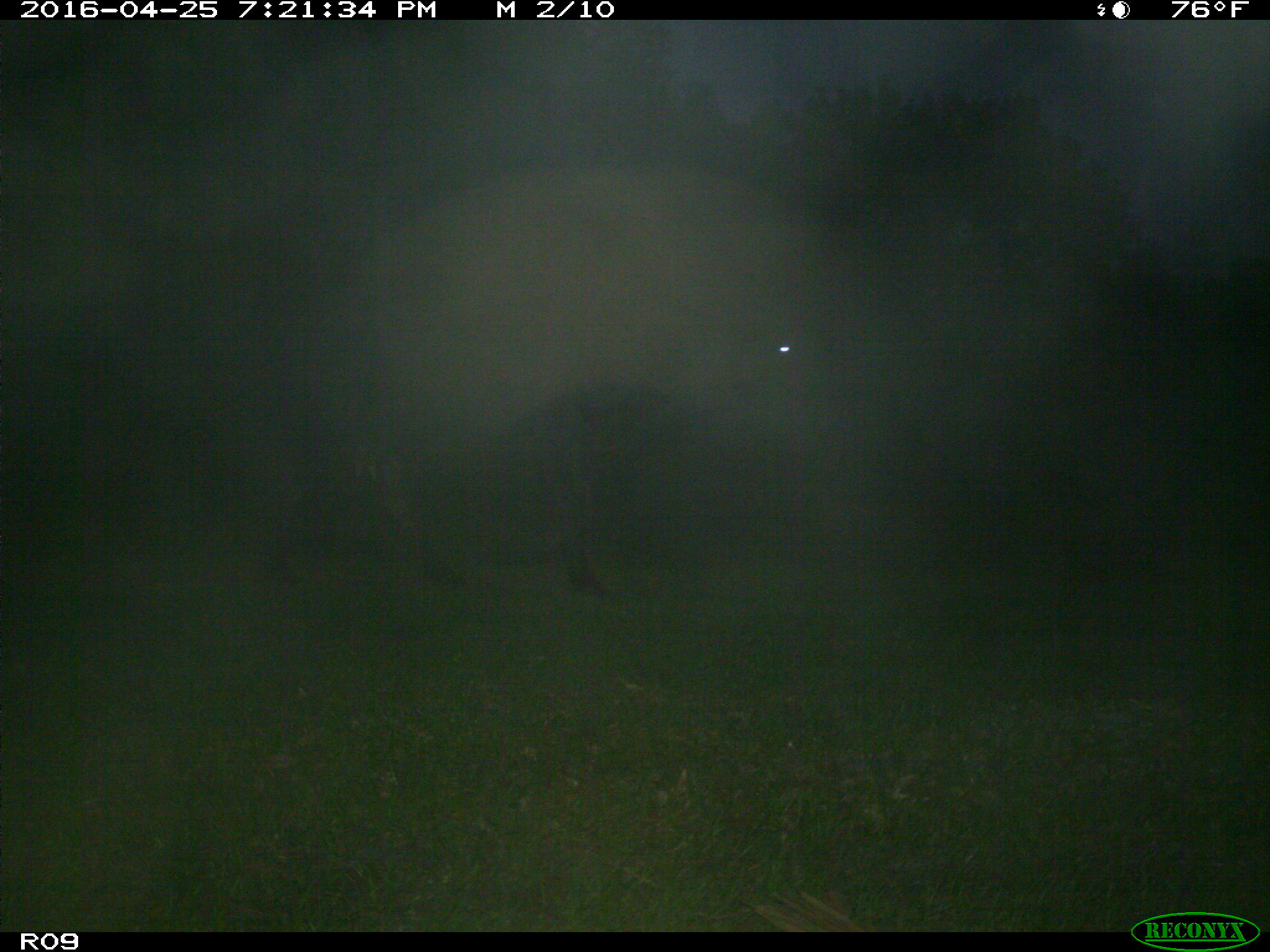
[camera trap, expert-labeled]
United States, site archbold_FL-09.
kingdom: Animalia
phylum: Chordata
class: Mammalia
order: Artiodactyla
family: Bovidae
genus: Bos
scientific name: Bos taurus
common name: domestic cow